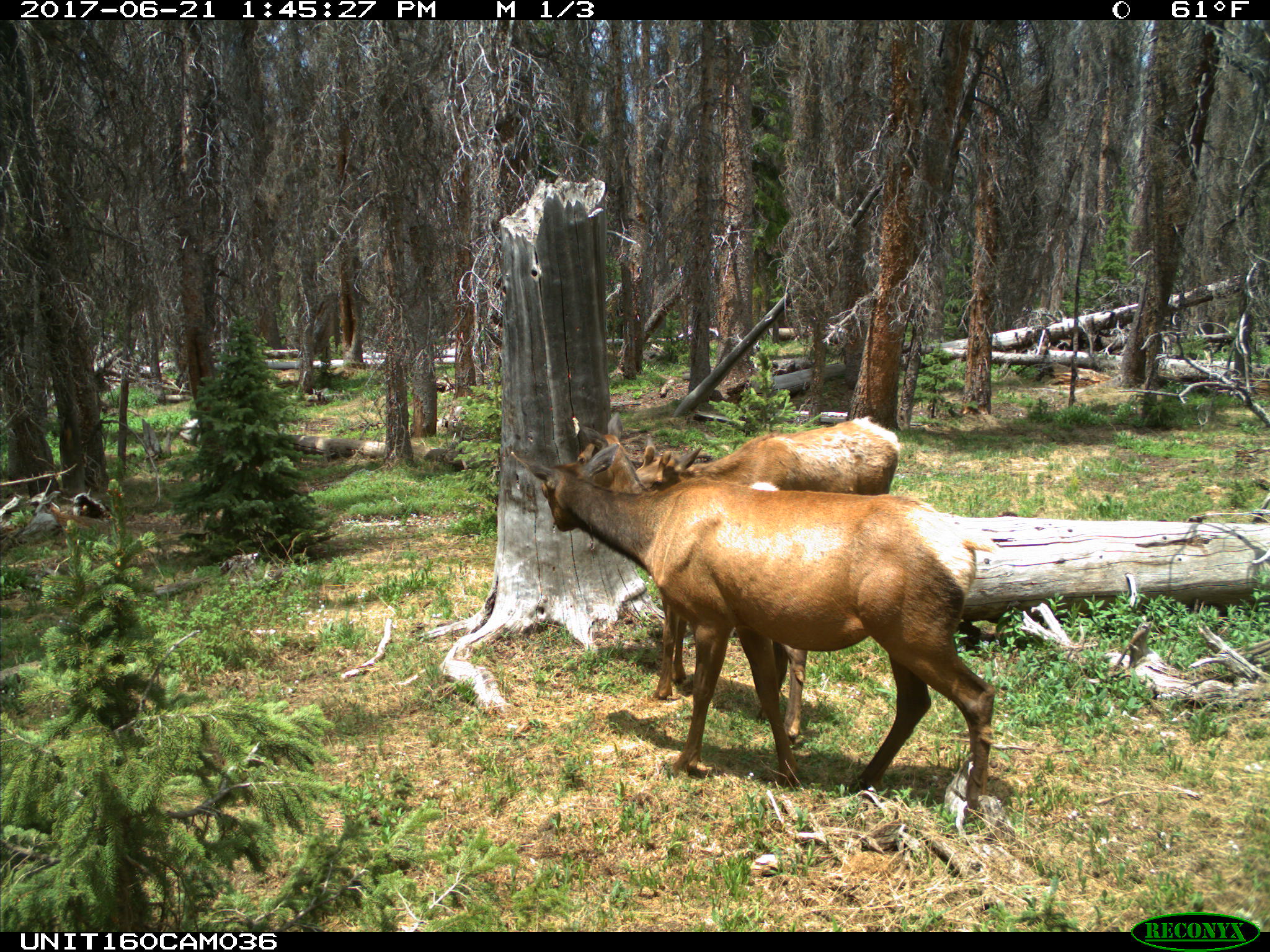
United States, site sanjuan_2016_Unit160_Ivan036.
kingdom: Animalia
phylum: Chordata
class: Mammalia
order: Artiodactyla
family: Cervidae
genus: Cervus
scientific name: Cervus elaphus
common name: red deer